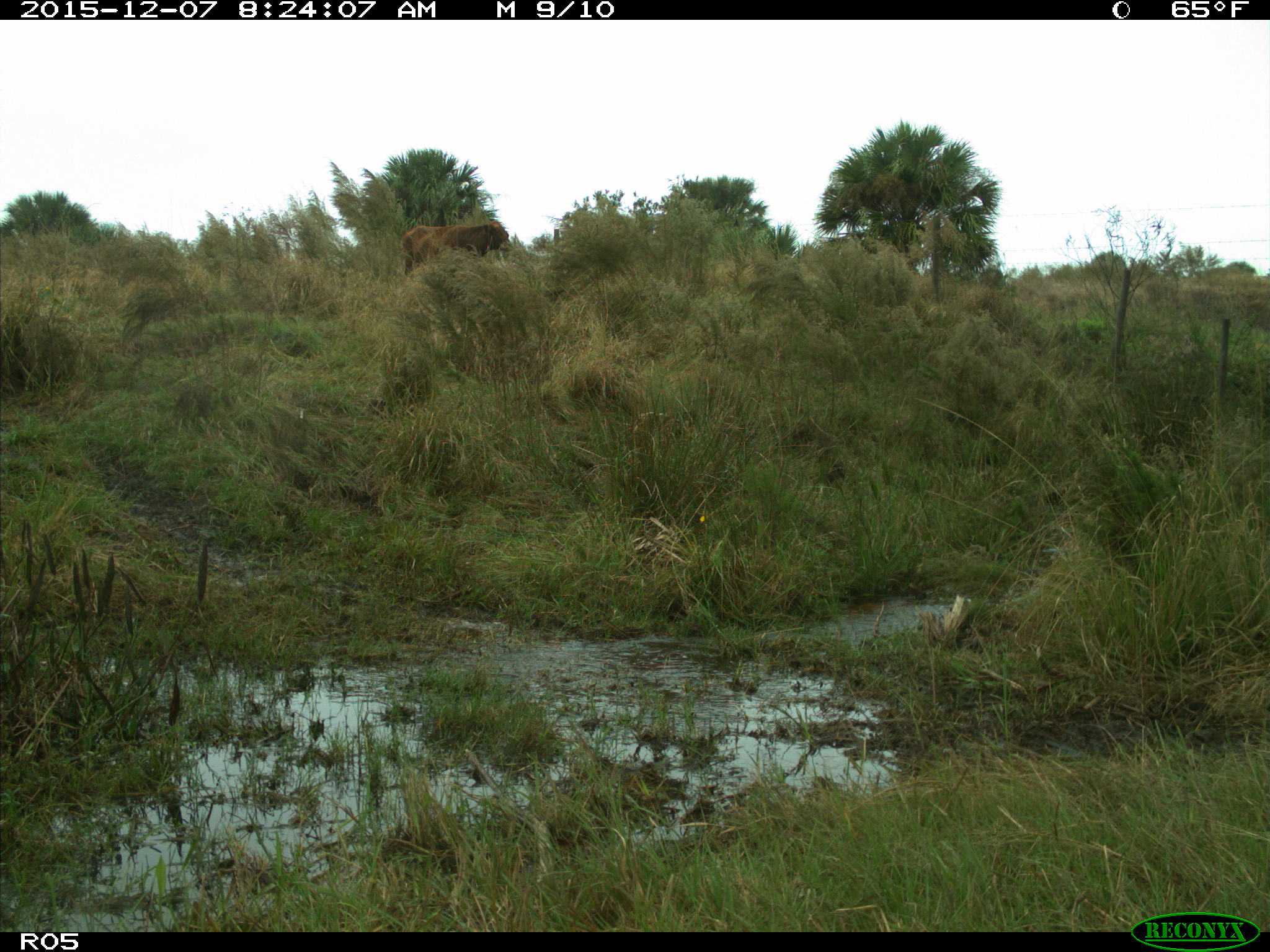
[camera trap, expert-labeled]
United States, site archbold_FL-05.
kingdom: Animalia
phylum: Chordata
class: Mammalia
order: Artiodactyla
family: Bovidae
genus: Bos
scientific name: Bos taurus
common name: domestic cow